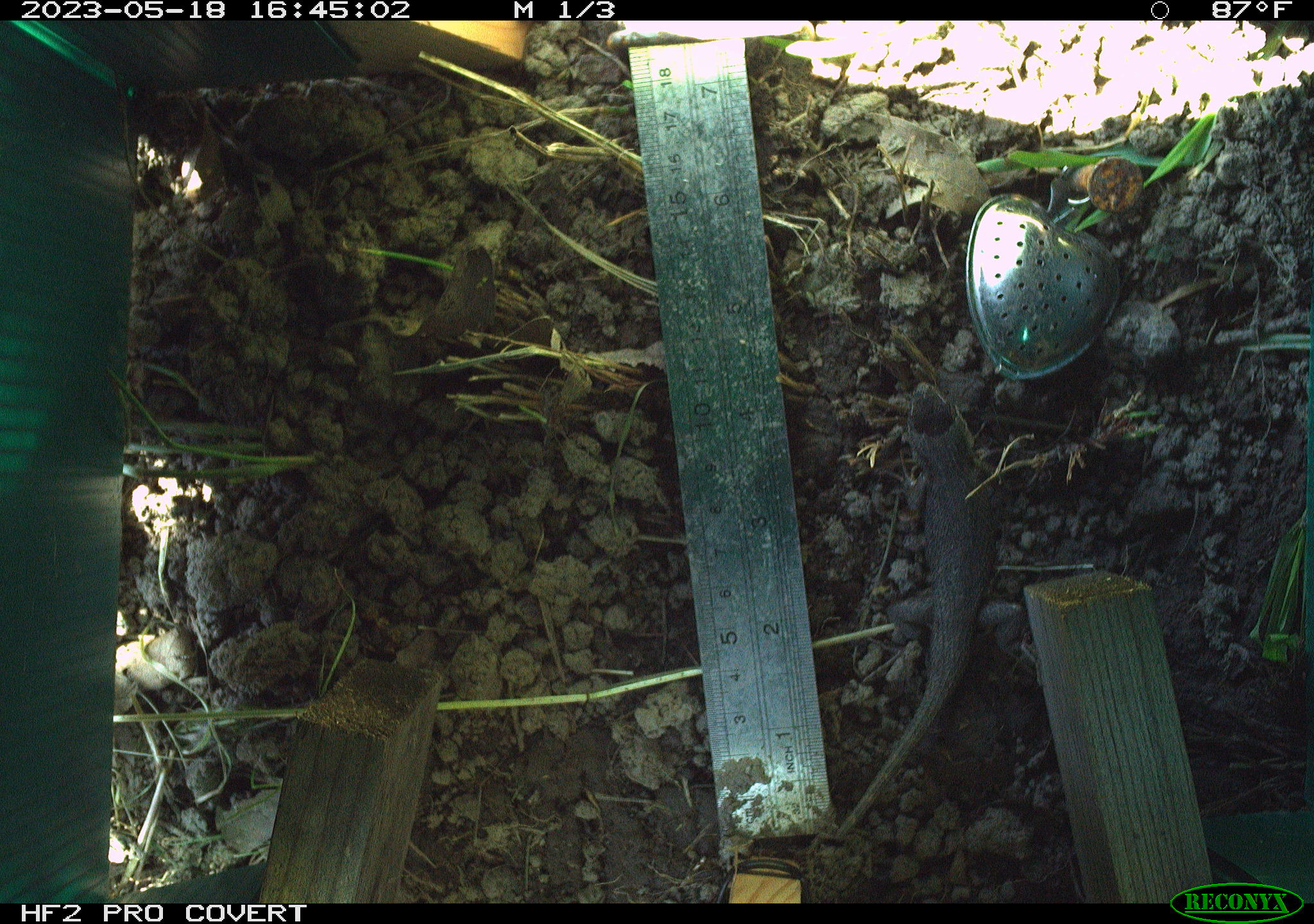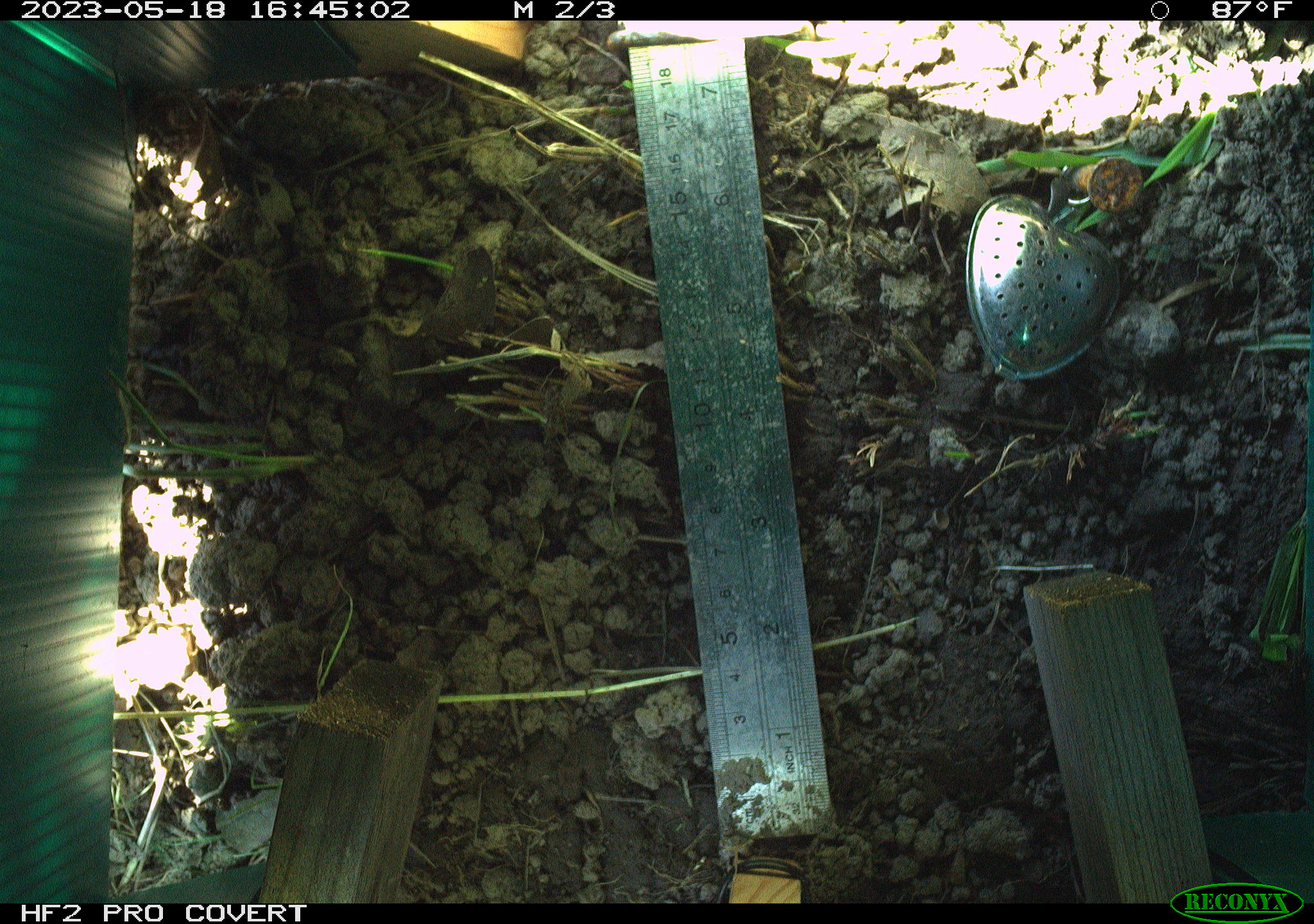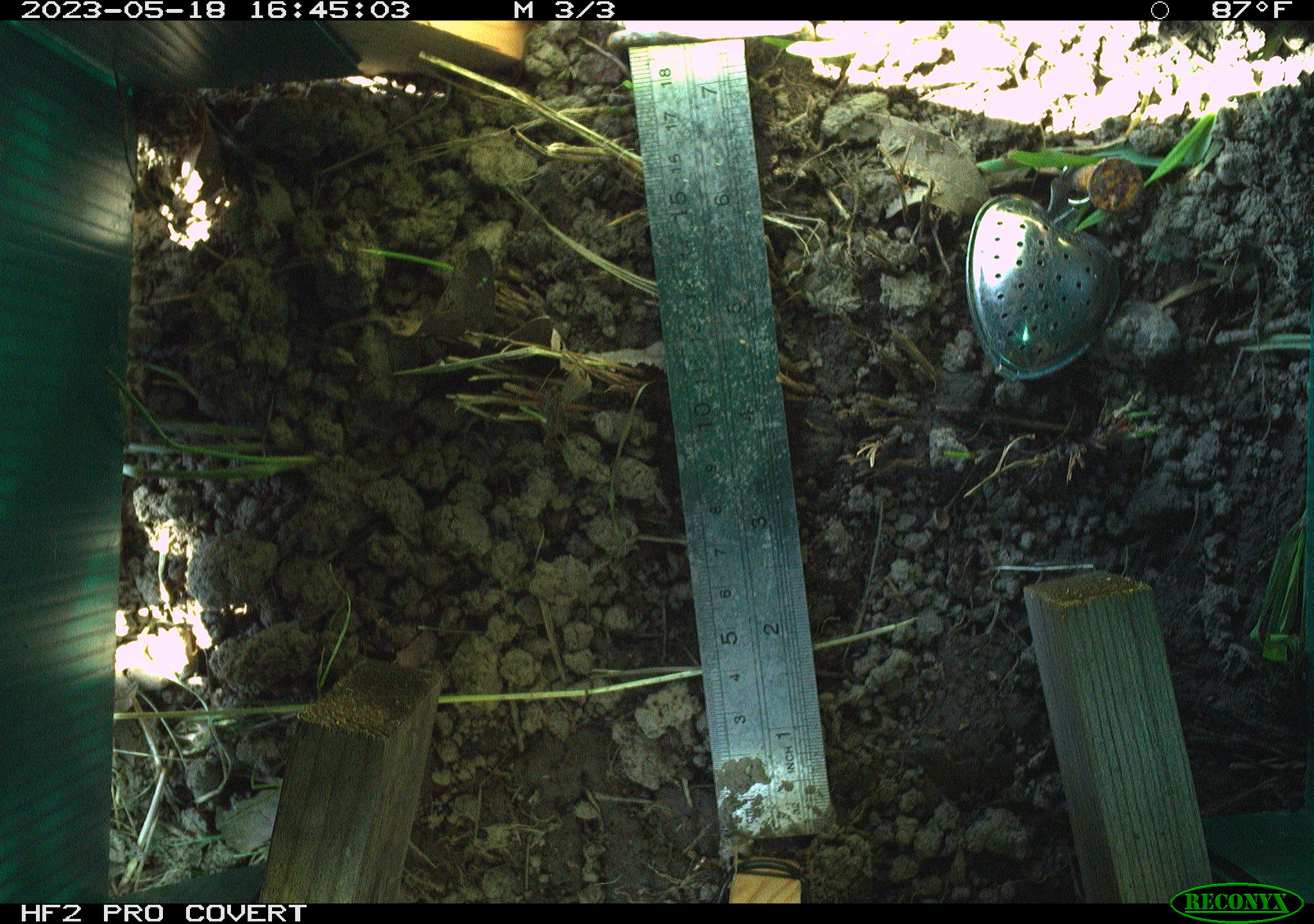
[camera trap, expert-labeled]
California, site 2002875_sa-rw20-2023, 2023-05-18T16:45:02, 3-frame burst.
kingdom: Animalia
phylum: Chordata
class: Reptilia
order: Squamata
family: Phrynosomatidae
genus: Sceloporus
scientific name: Sceloporus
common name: spiny lizards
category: sceloporus species